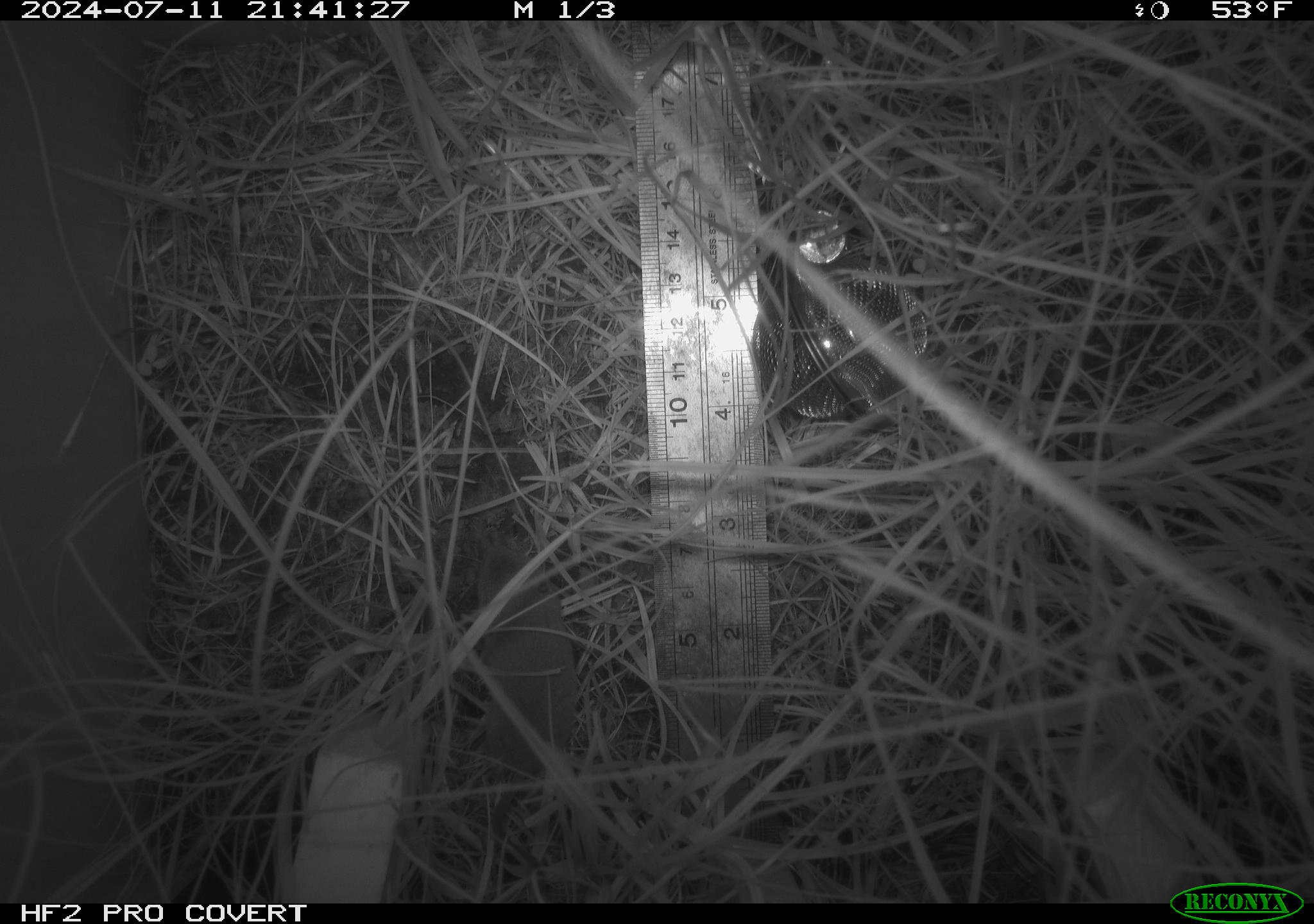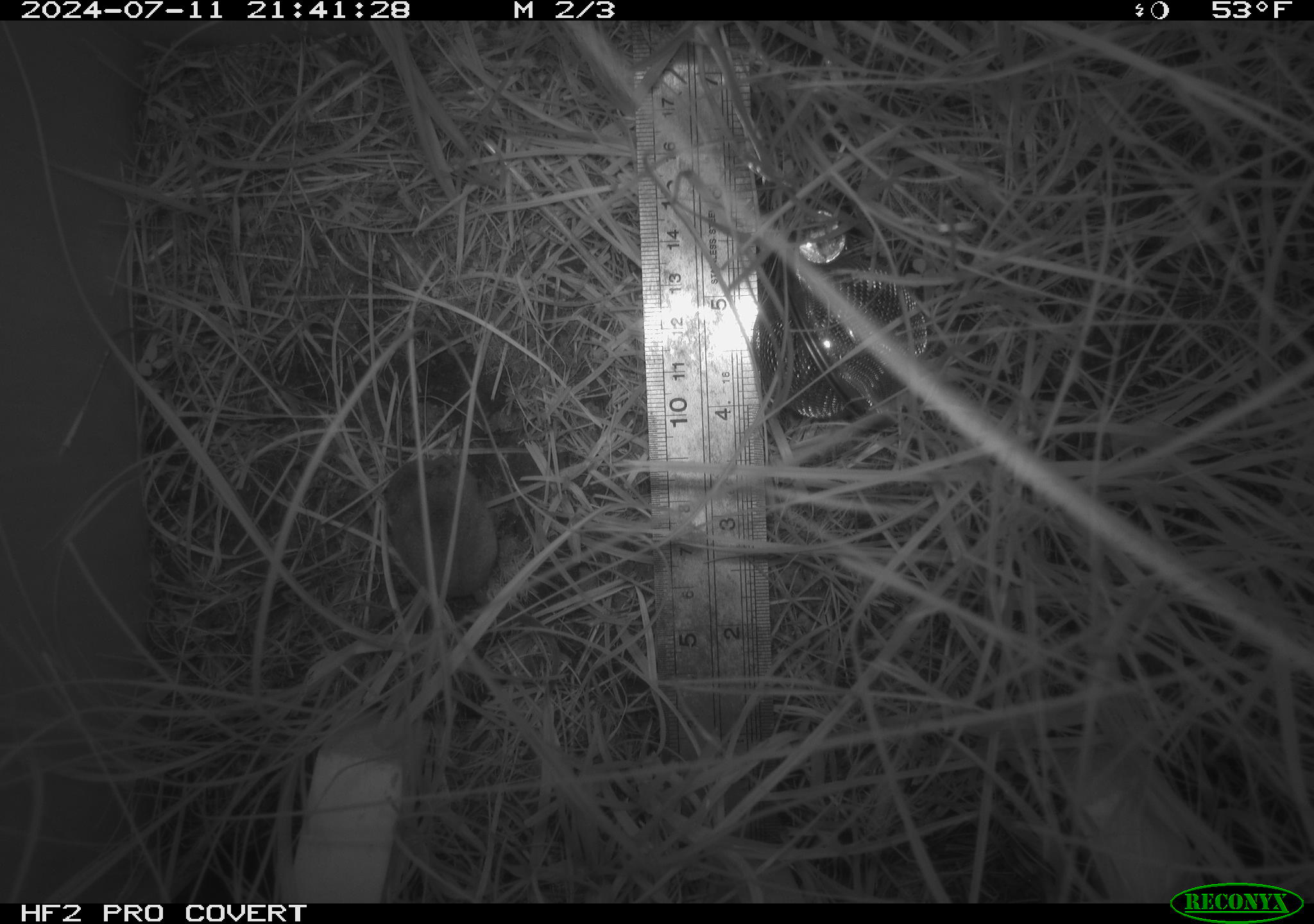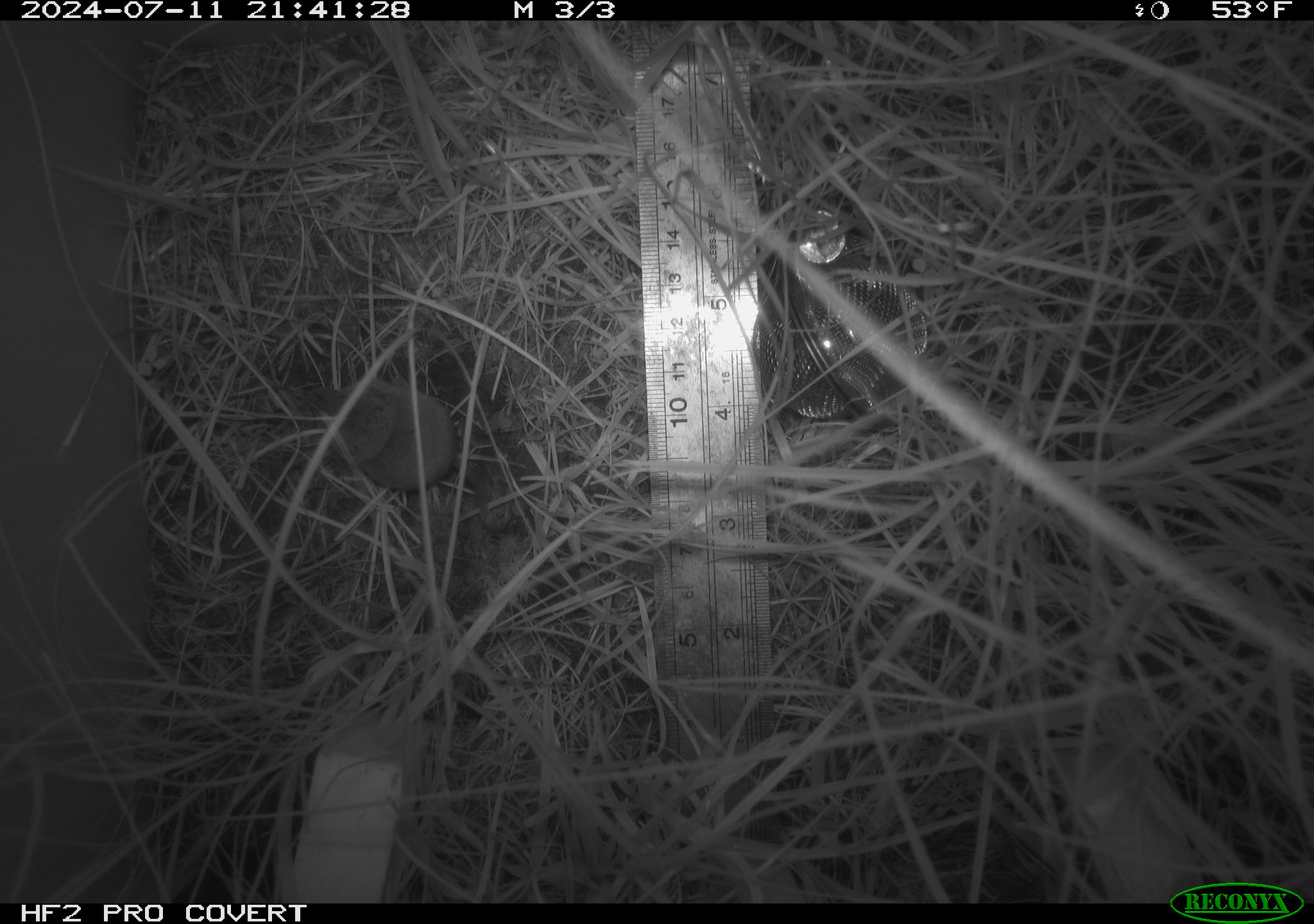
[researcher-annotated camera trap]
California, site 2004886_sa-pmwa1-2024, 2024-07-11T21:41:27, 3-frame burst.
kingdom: Animalia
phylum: Chordata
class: Mammalia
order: Eulipotyphla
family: Soricidae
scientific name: Soricidae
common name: shrews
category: soricidae family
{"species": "soricidae family (shrews) (Soricidae)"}